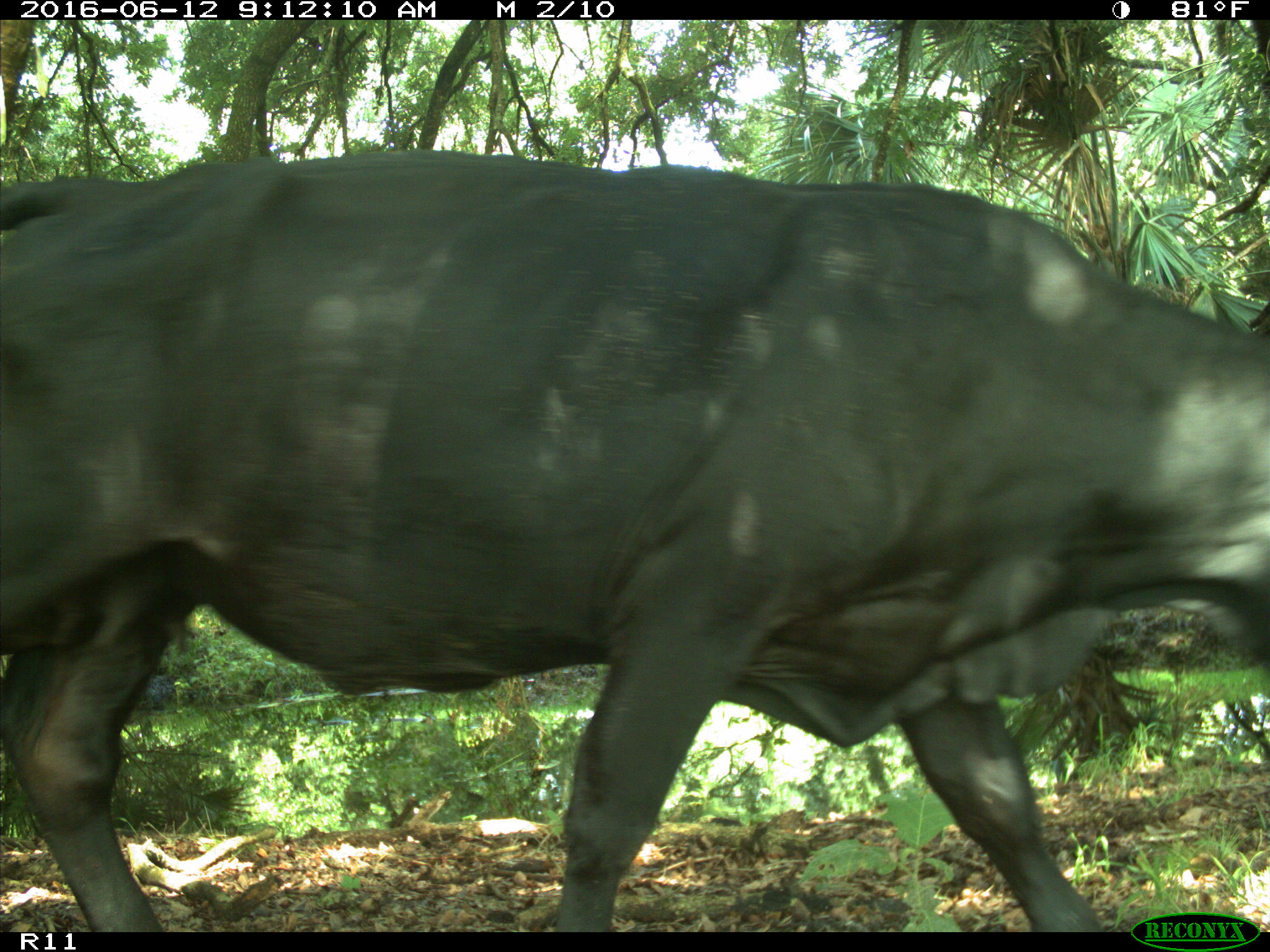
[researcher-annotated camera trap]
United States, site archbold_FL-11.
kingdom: Animalia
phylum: Chordata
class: Mammalia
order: Artiodactyla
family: Bovidae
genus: Bos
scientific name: Bos taurus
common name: domestic cow